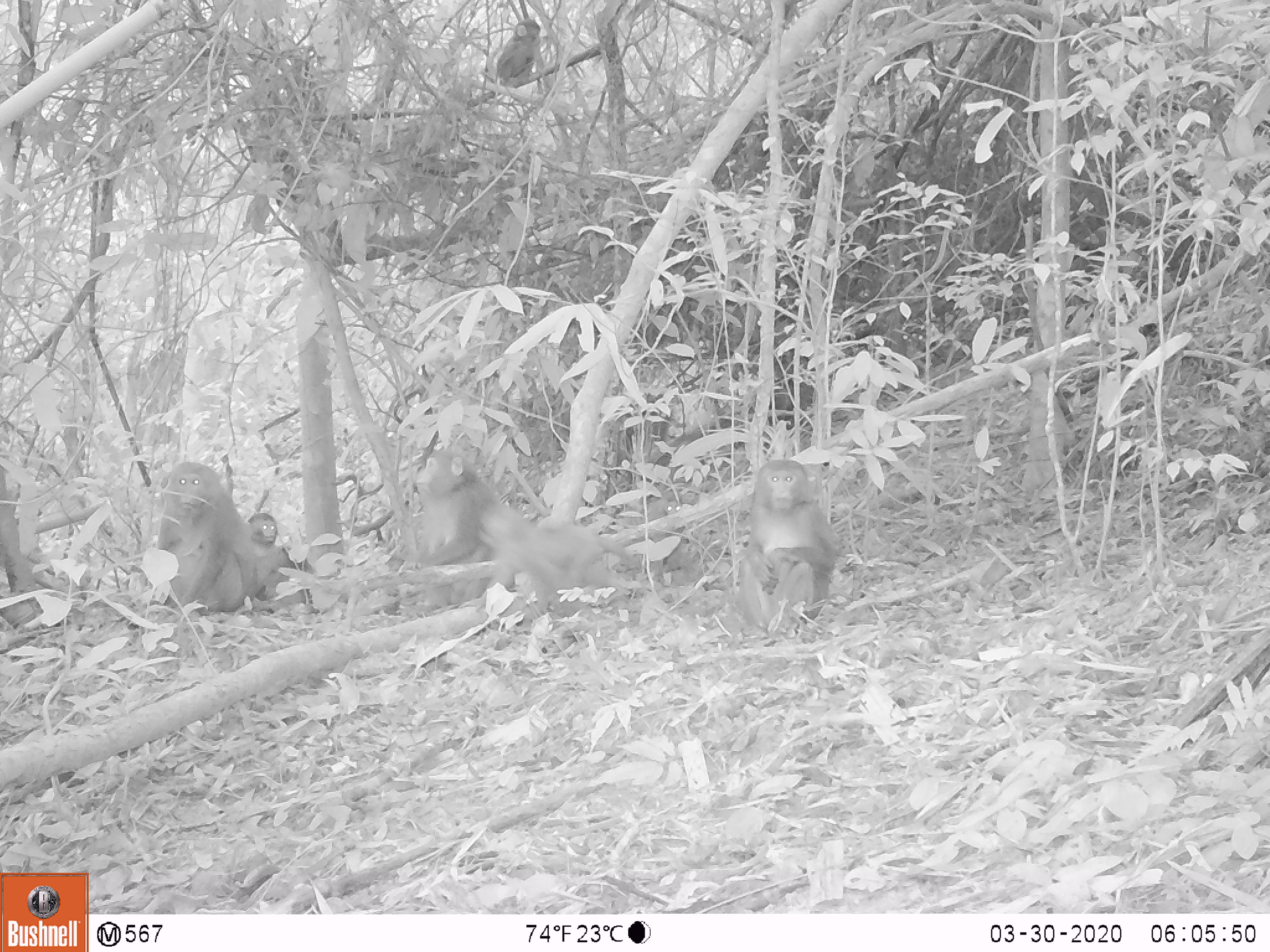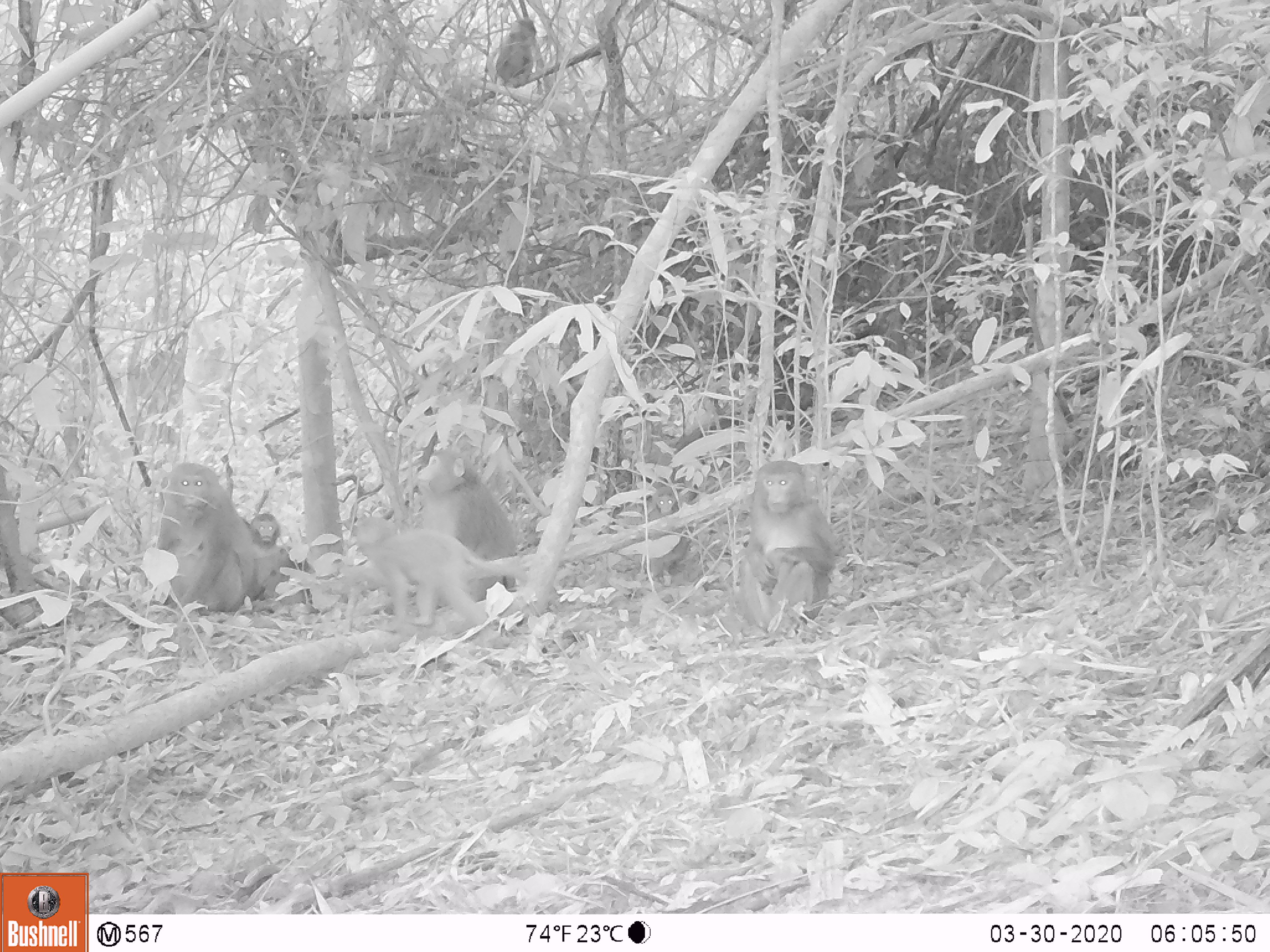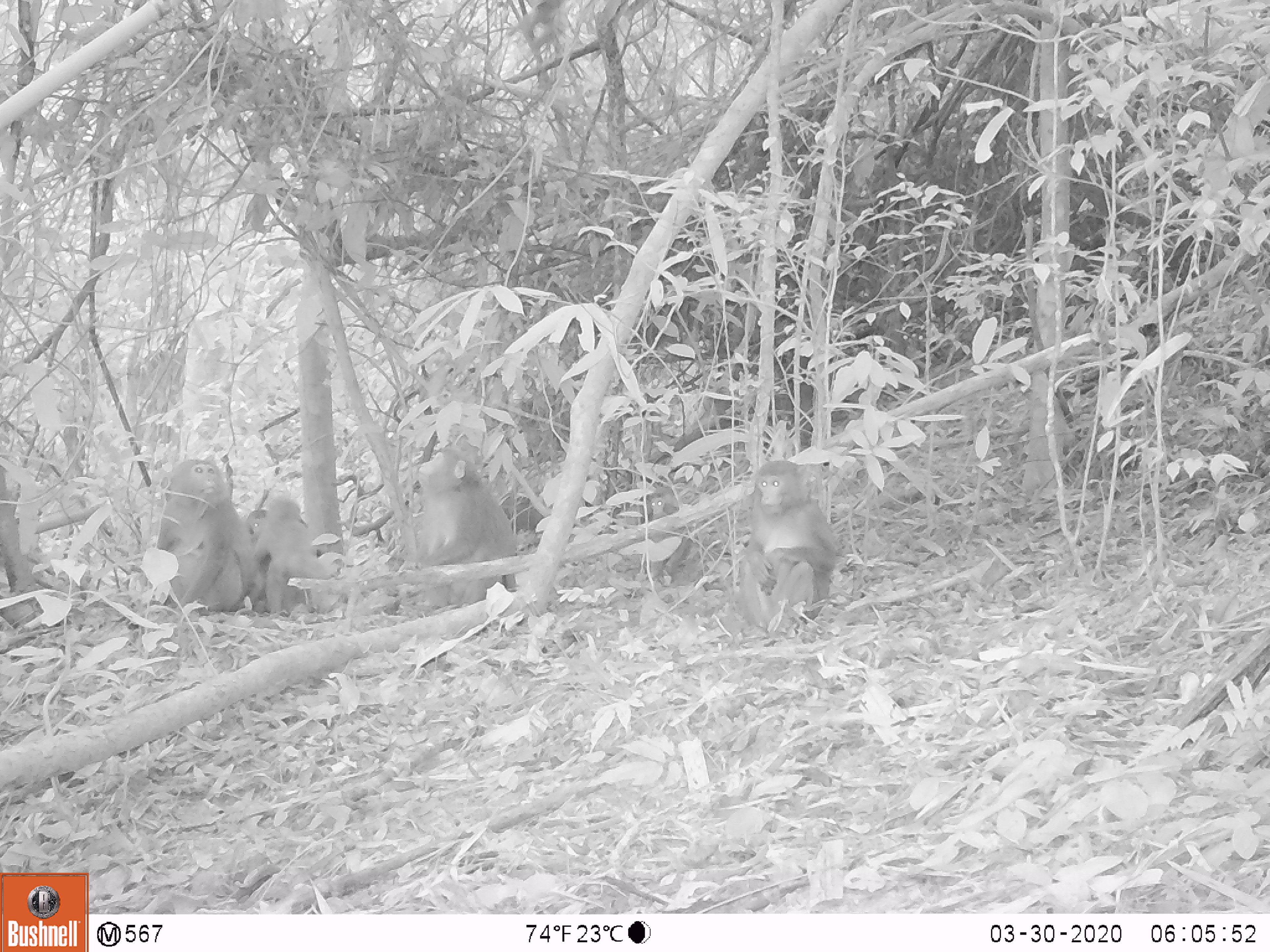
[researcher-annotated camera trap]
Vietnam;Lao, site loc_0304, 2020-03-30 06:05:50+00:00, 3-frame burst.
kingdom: Animalia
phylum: Chordata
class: Mammalia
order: Primates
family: Cercopithecidae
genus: Macaca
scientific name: Macaca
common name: macaques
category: assam or rhesus macaque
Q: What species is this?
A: Assam or rhesus macaque (macaques) (Macaca).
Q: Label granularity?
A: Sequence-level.